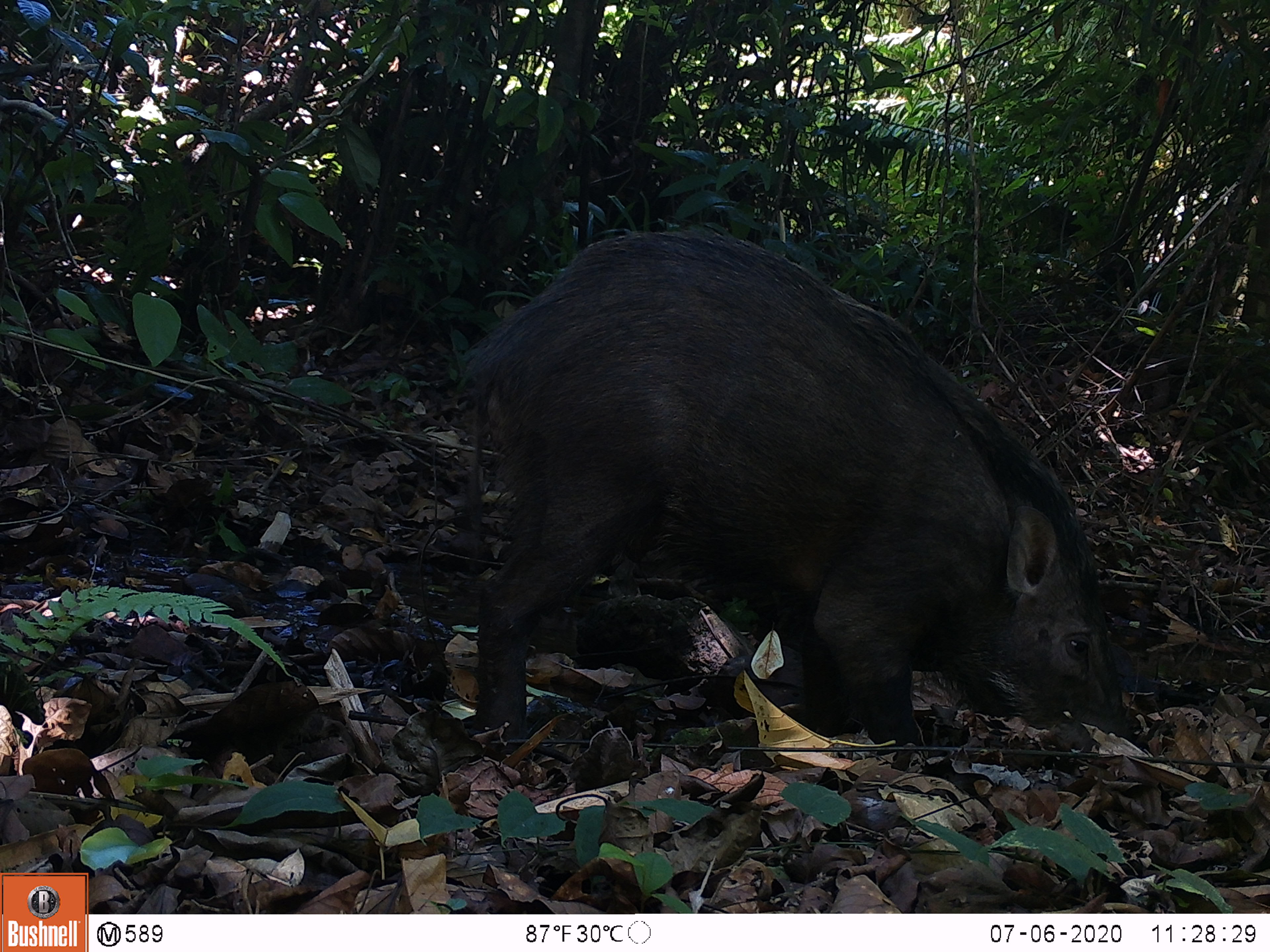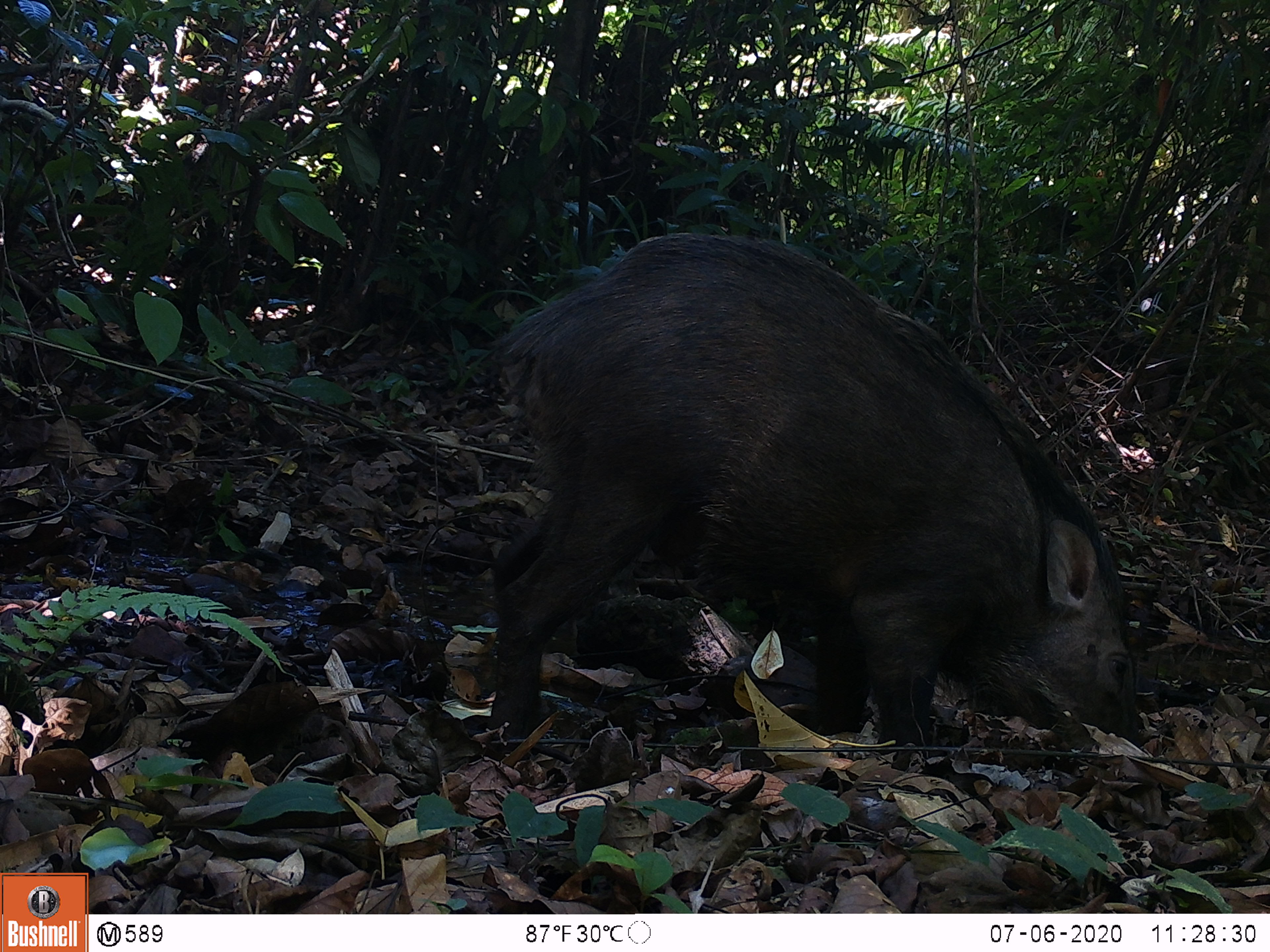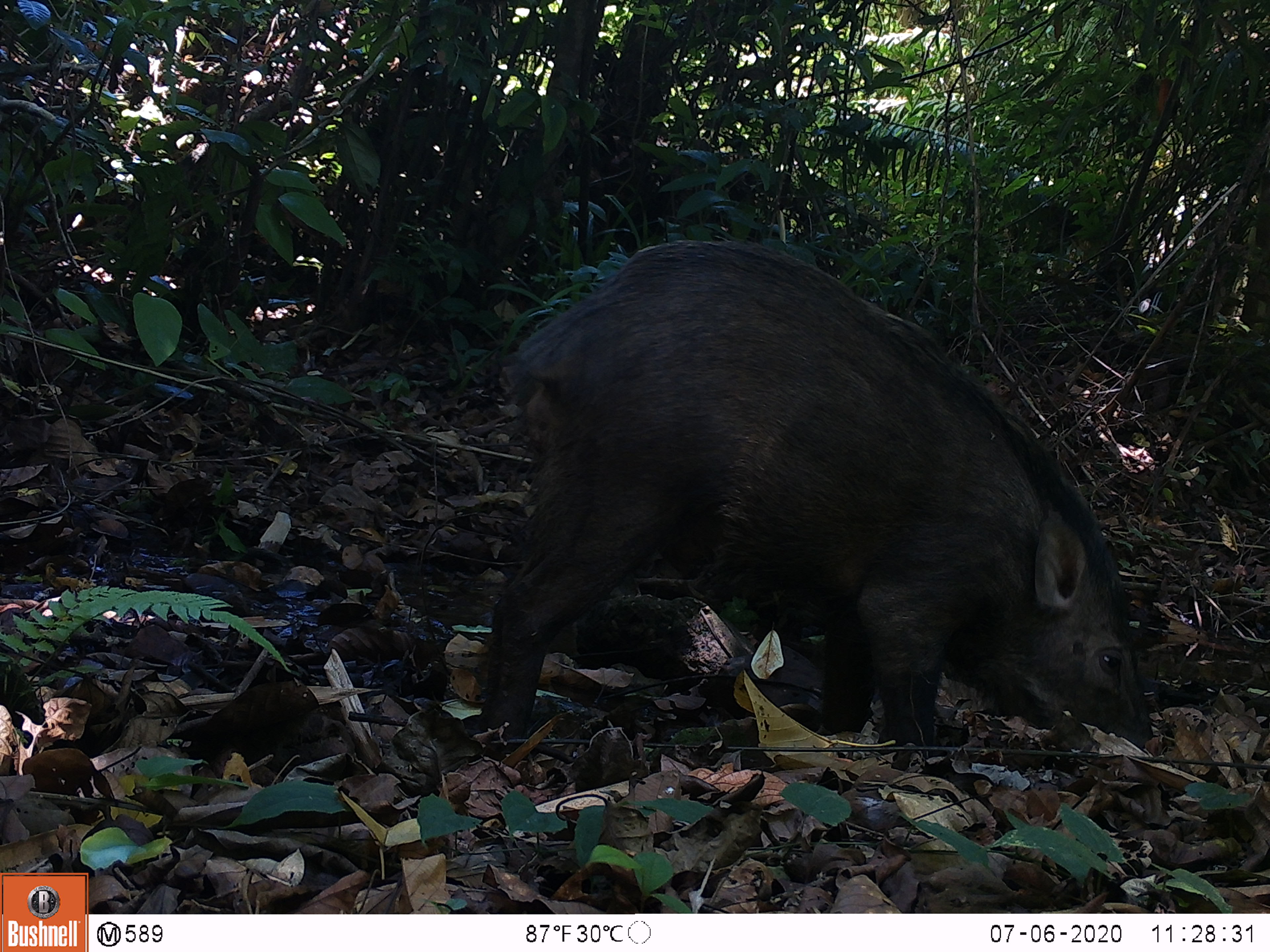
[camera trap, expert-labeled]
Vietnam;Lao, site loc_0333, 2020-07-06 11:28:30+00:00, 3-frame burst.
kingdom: Animalia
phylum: Chordata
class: Mammalia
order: Artiodactyla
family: Suidae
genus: Sus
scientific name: Sus scrofa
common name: eurasian wild pig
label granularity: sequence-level